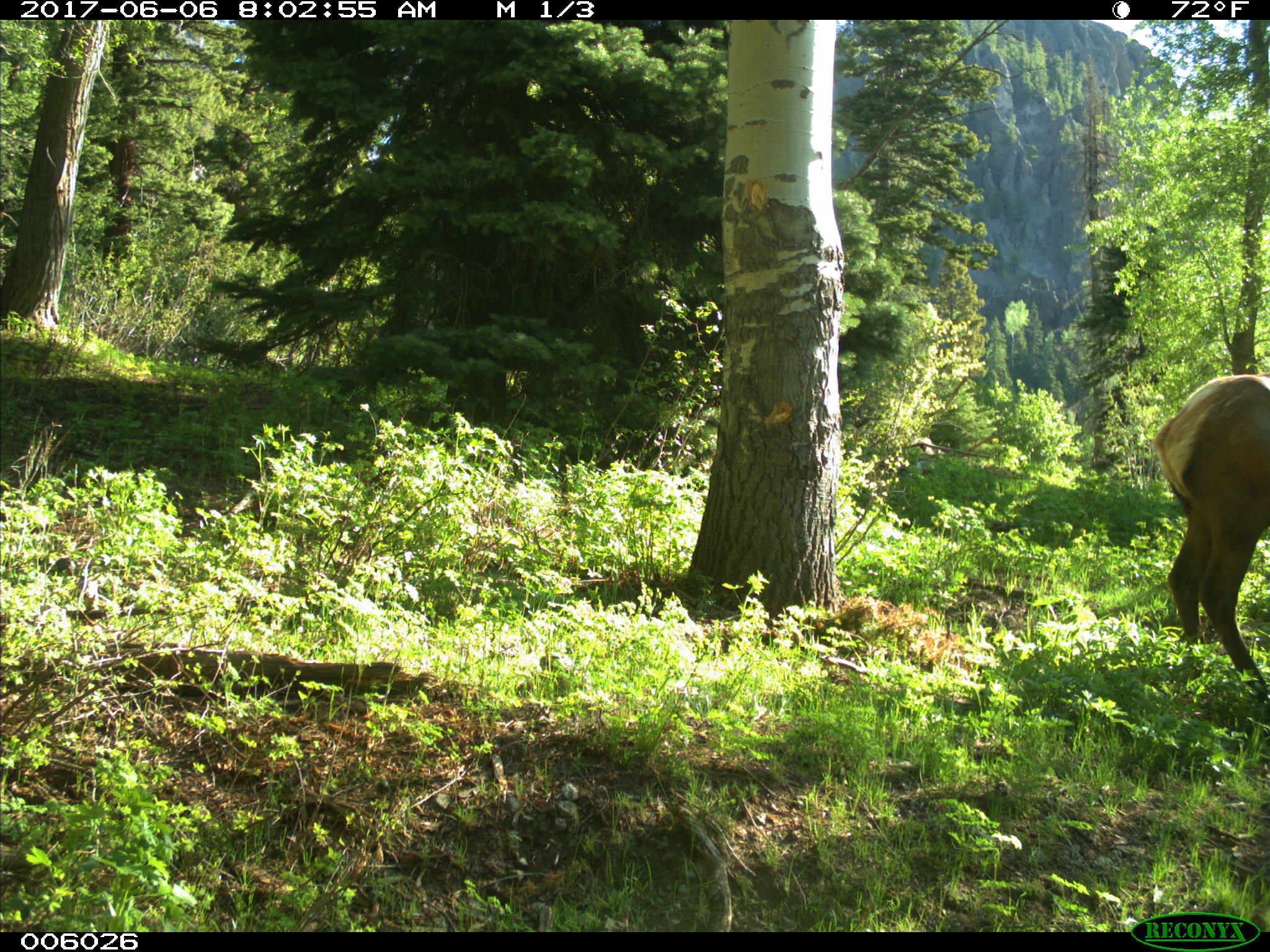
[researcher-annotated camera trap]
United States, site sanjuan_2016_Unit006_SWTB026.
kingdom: Animalia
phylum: Chordata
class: Mammalia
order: Artiodactyla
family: Cervidae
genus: Cervus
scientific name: Cervus elaphus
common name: red deer